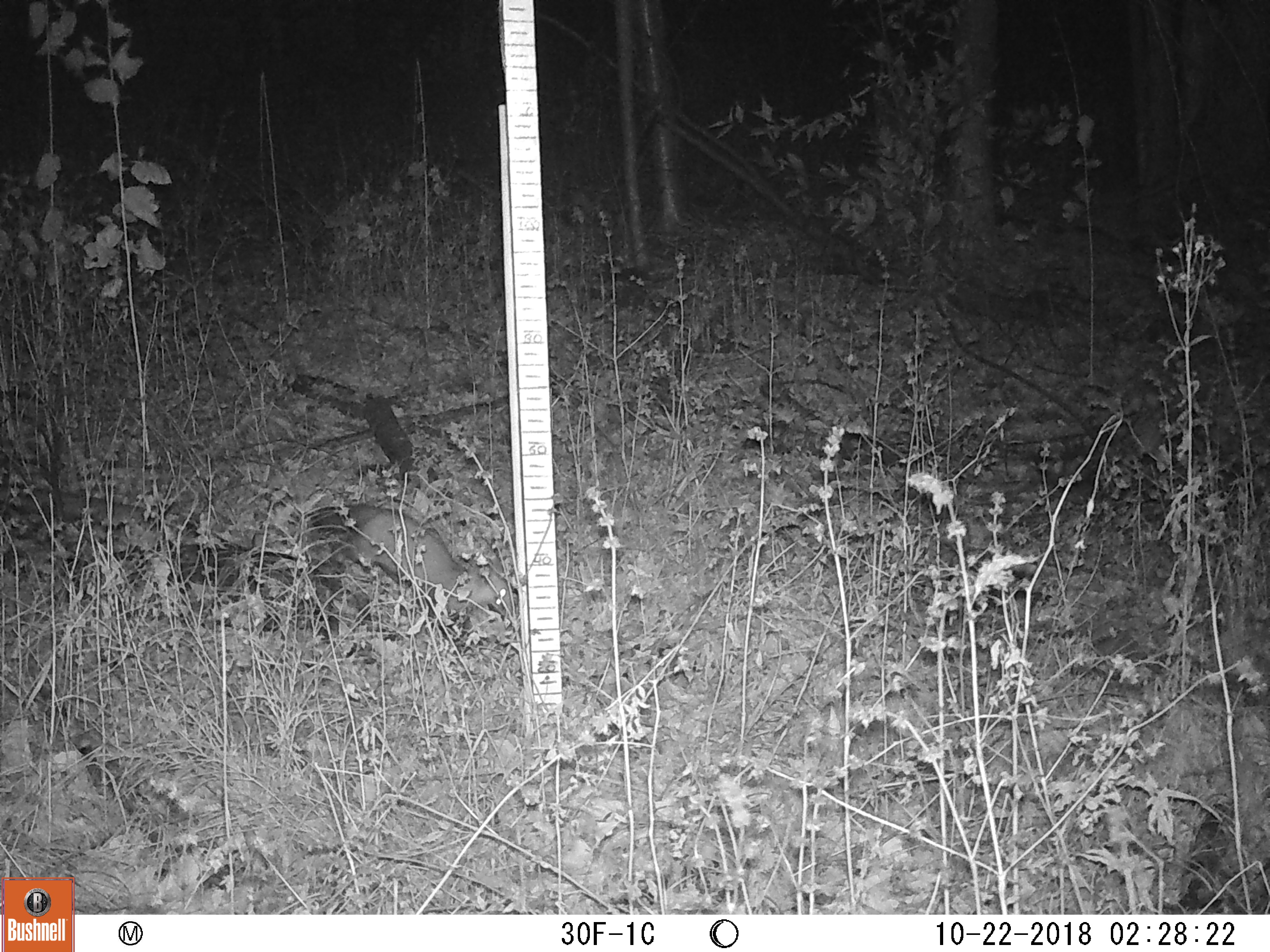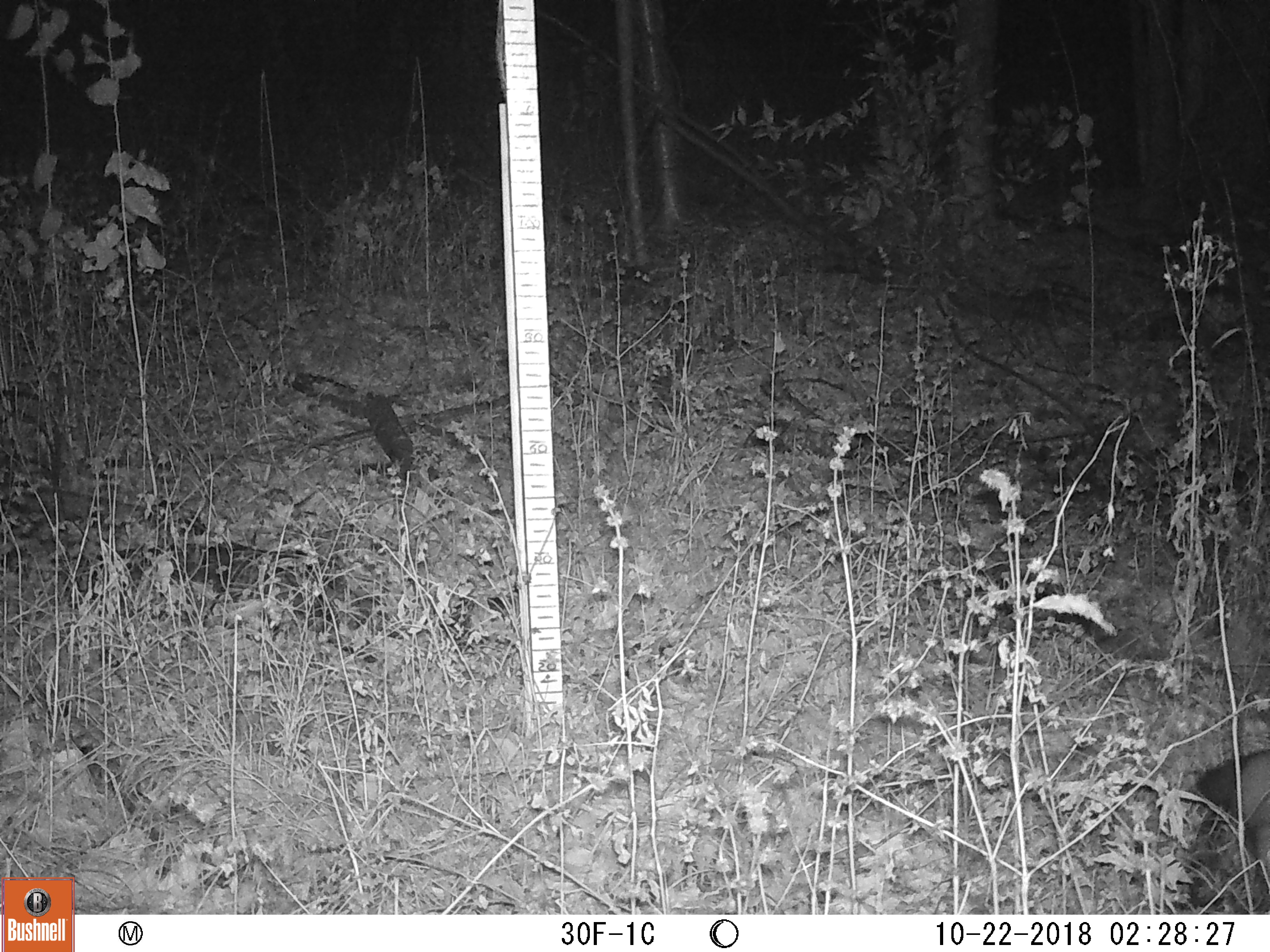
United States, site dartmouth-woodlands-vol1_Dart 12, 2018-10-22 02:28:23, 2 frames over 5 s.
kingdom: Animalia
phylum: Chordata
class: Mammalia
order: Carnivora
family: Mustelidae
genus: Martes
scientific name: Martes americana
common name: american marten